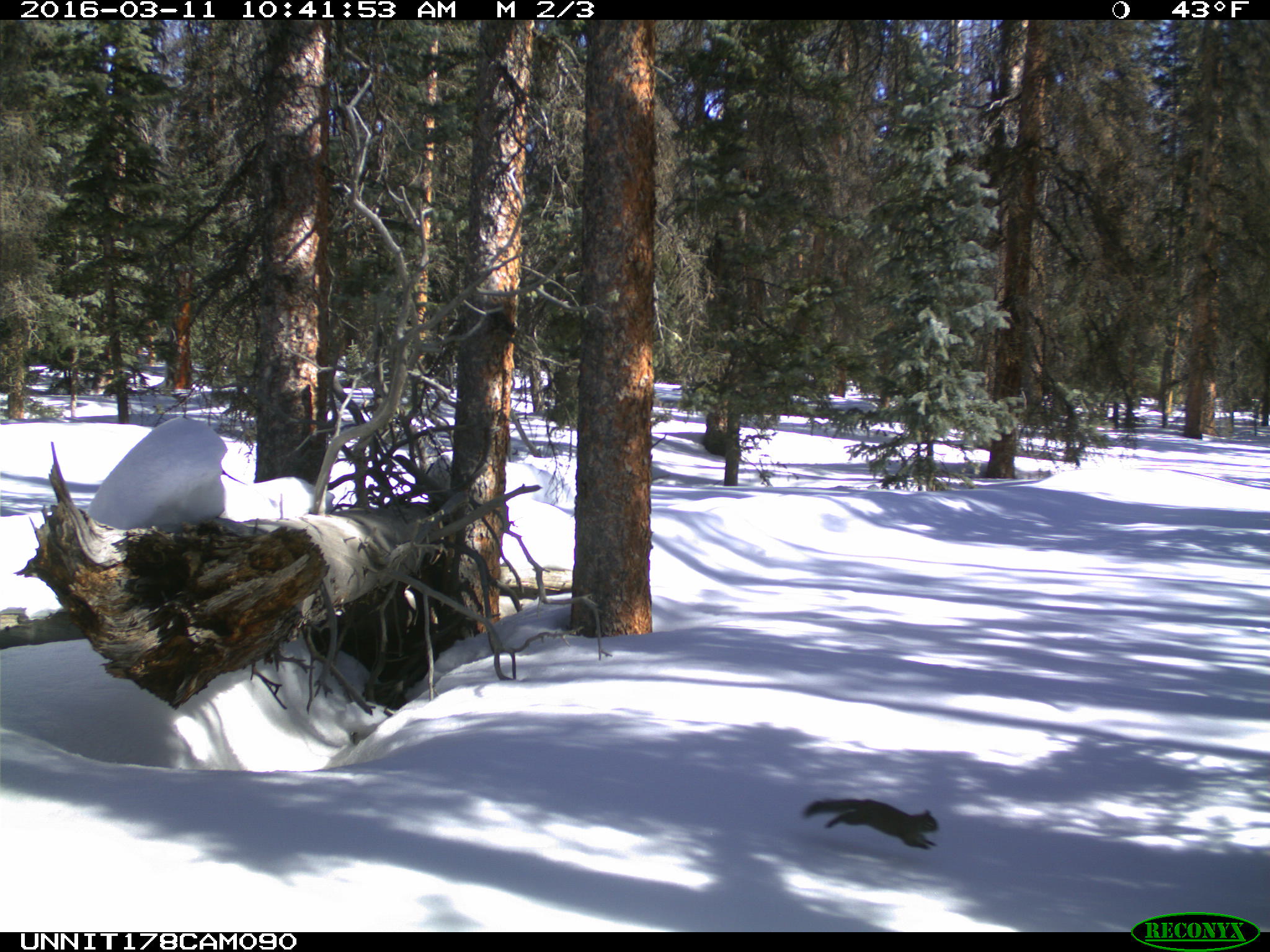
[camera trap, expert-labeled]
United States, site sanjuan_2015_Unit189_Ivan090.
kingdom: Animalia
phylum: Chordata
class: Mammalia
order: Rodentia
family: Sciuridae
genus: Tamiasciurus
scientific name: Tamiasciurus hudsonicus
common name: american red squirrel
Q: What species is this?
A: Tamiasciurus hudsonicus (american red squirrel).